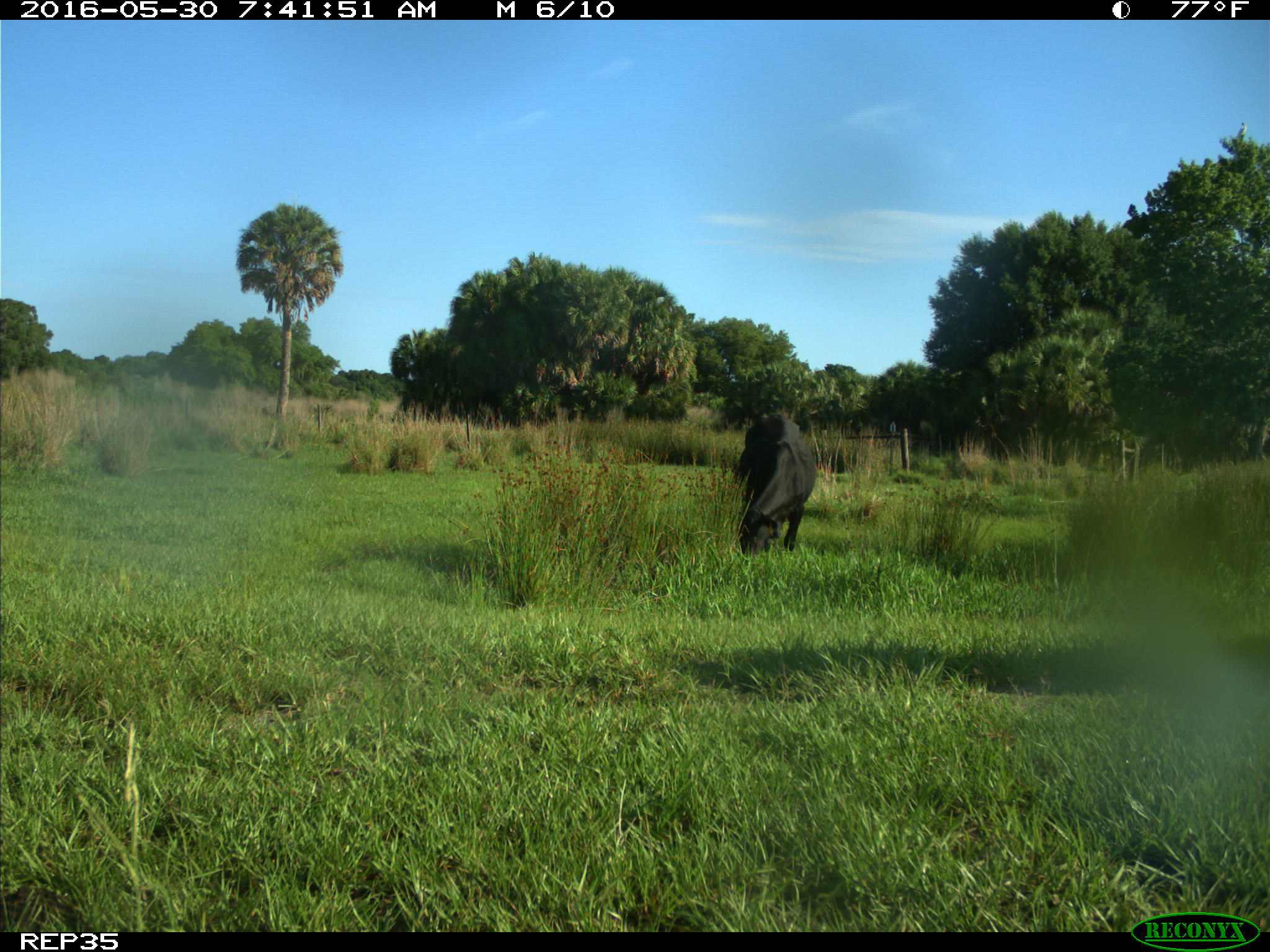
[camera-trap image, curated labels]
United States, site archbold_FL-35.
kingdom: Animalia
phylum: Chordata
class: Mammalia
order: Artiodactyla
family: Bovidae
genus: Bos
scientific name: Bos taurus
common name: domestic cow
Bos taurus (domestic cow).